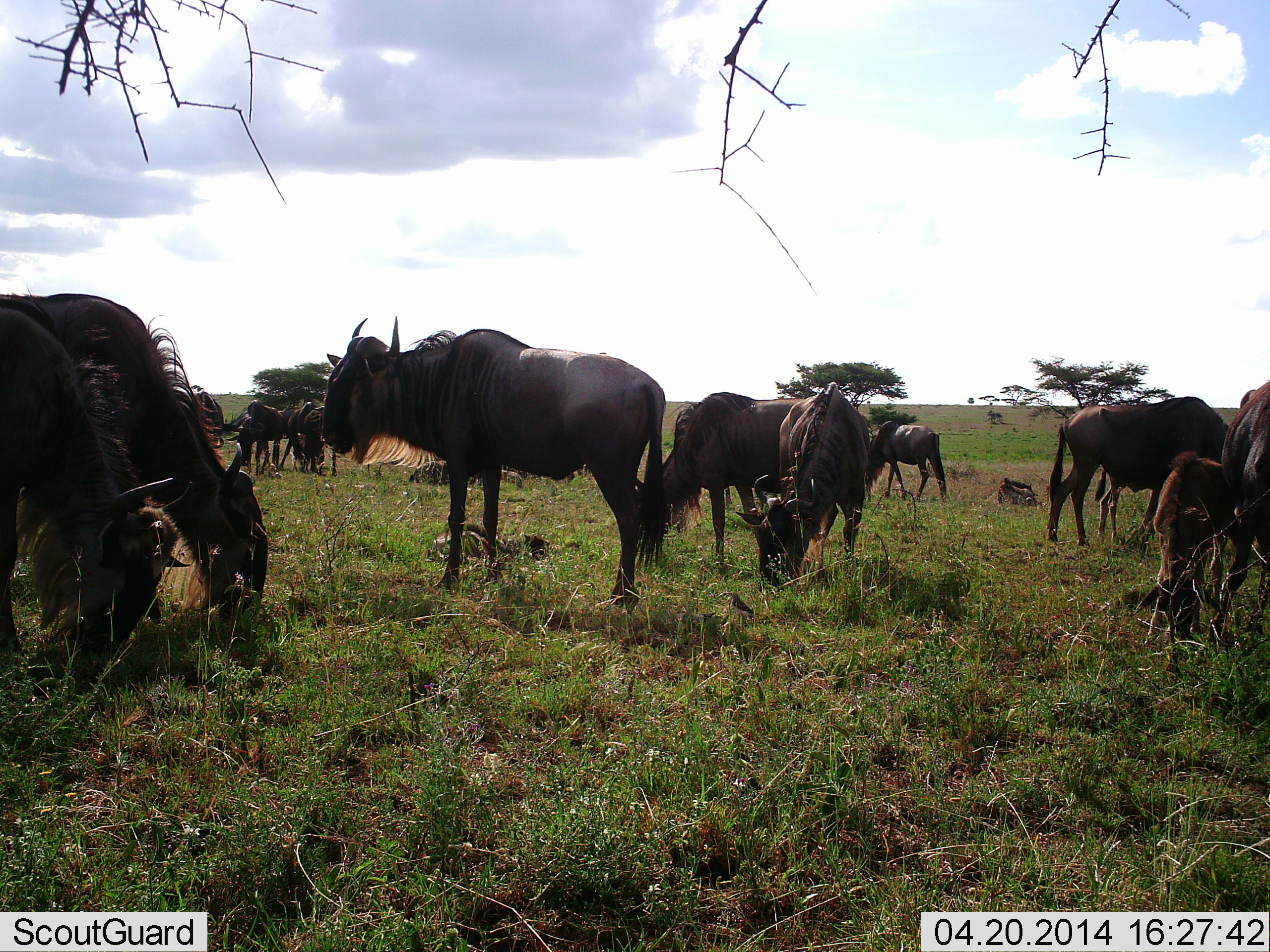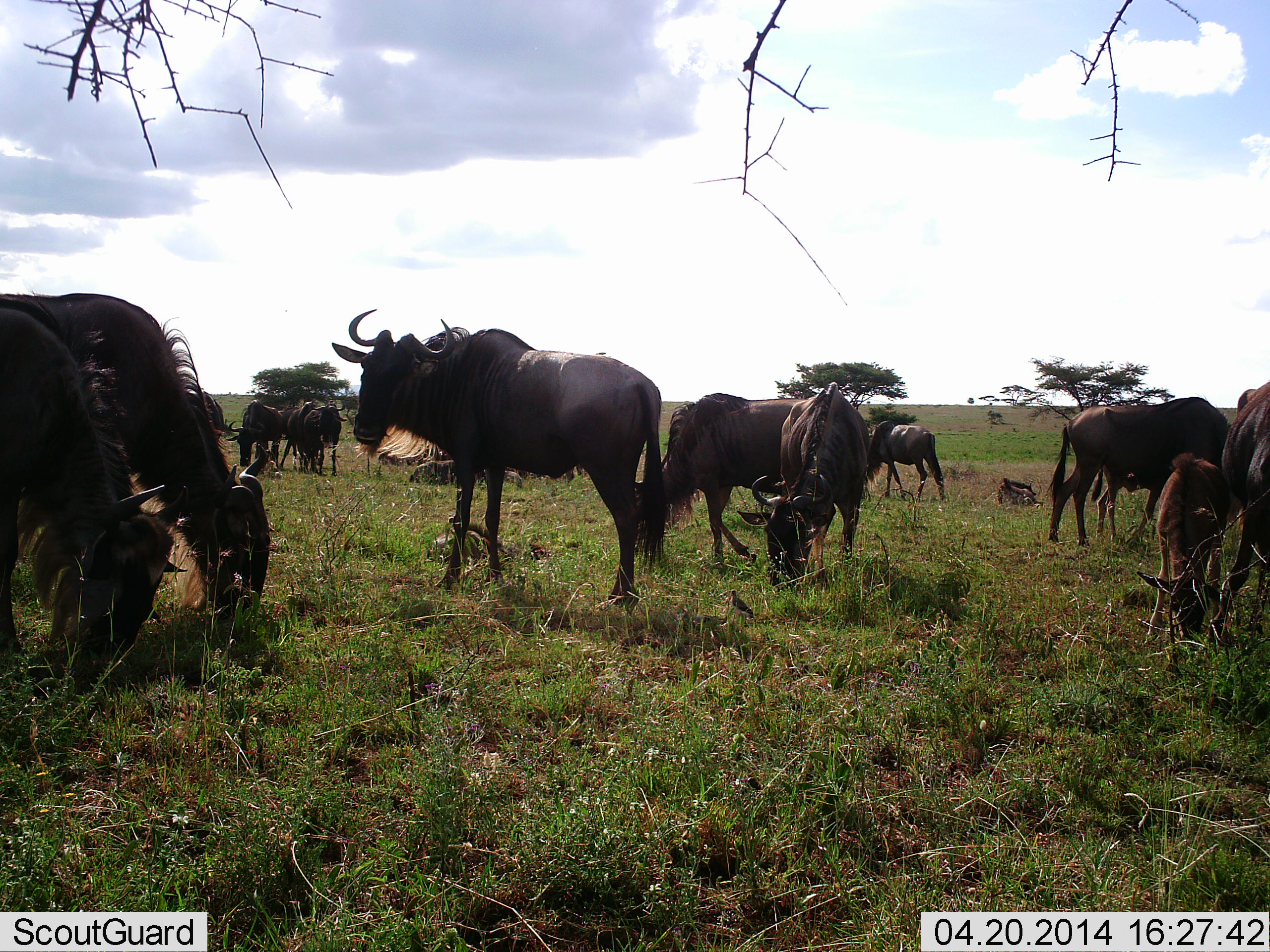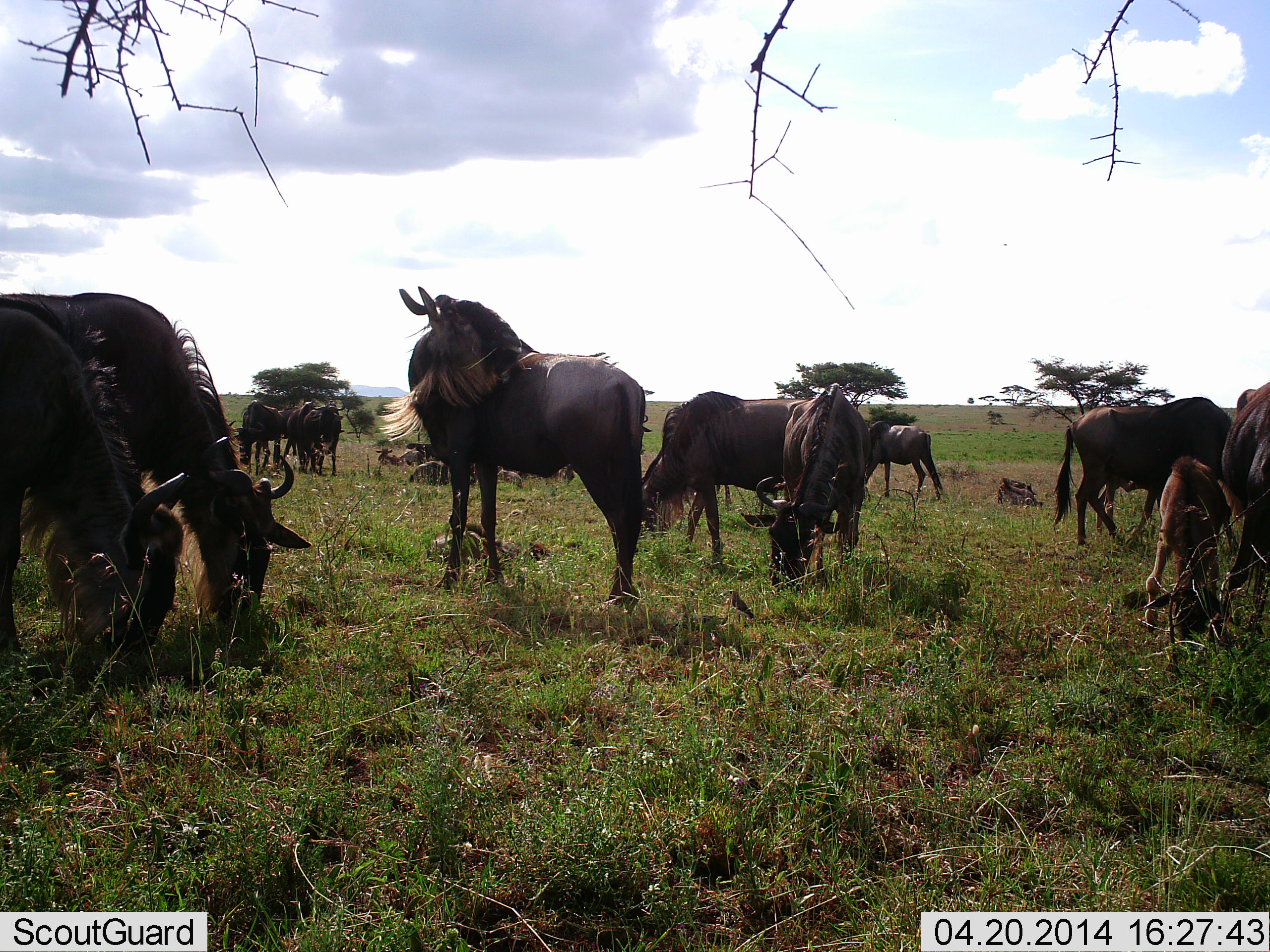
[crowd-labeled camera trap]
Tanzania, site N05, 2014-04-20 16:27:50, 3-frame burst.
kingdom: Animalia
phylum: Chordata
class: Mammalia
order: Artiodactyla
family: Bovidae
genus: Connochaetes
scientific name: Connochaetes taurinus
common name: blue wildebeest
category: wildebeest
Wildebeest (blue wildebeest) (Connochaetes taurinus), count 11-50. Behavior (volunteer vote fractions): standing 72%, resting 22%, moving 19%, interacting 0%. Young present (vote fraction): 66%. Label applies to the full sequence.